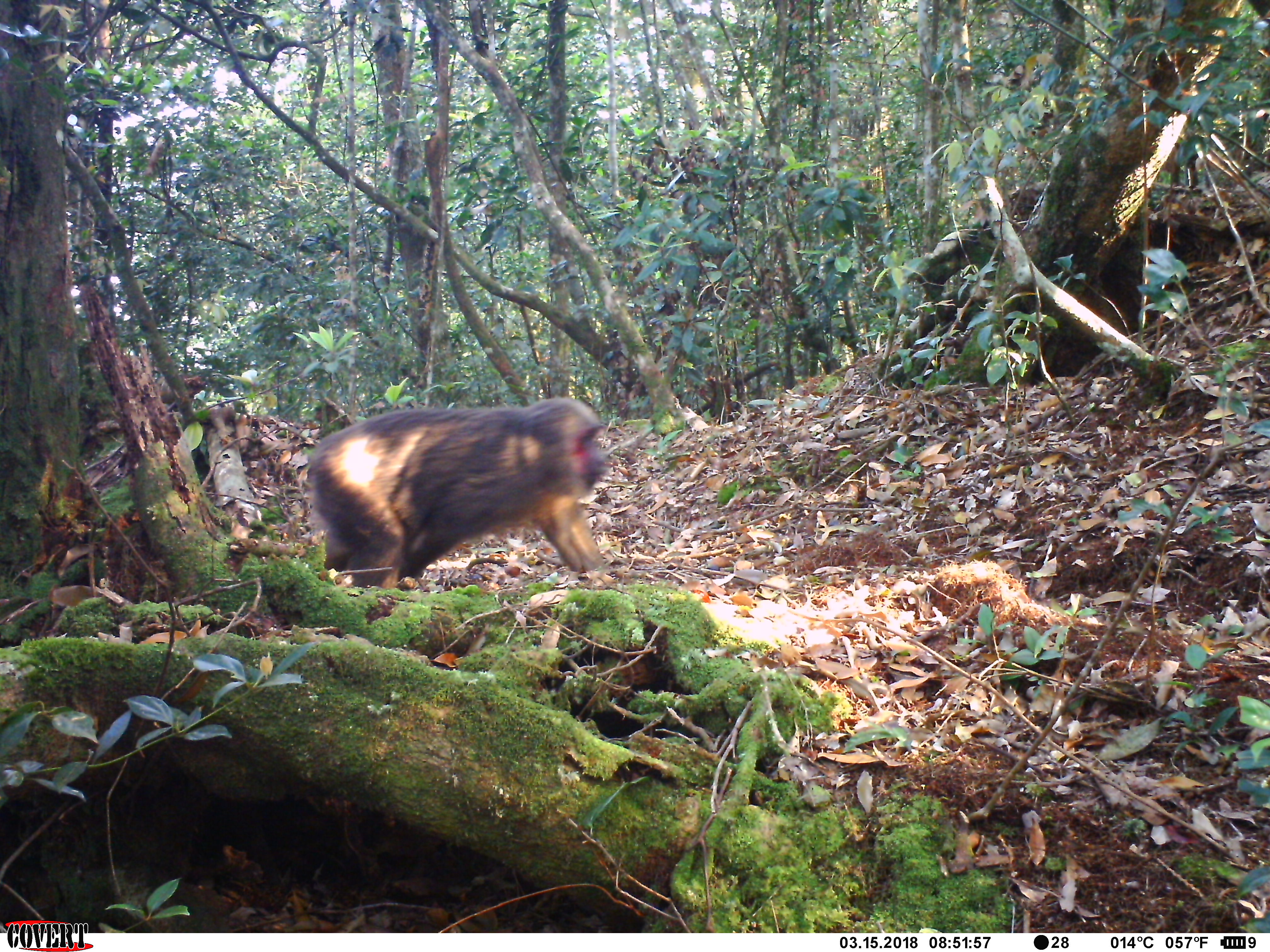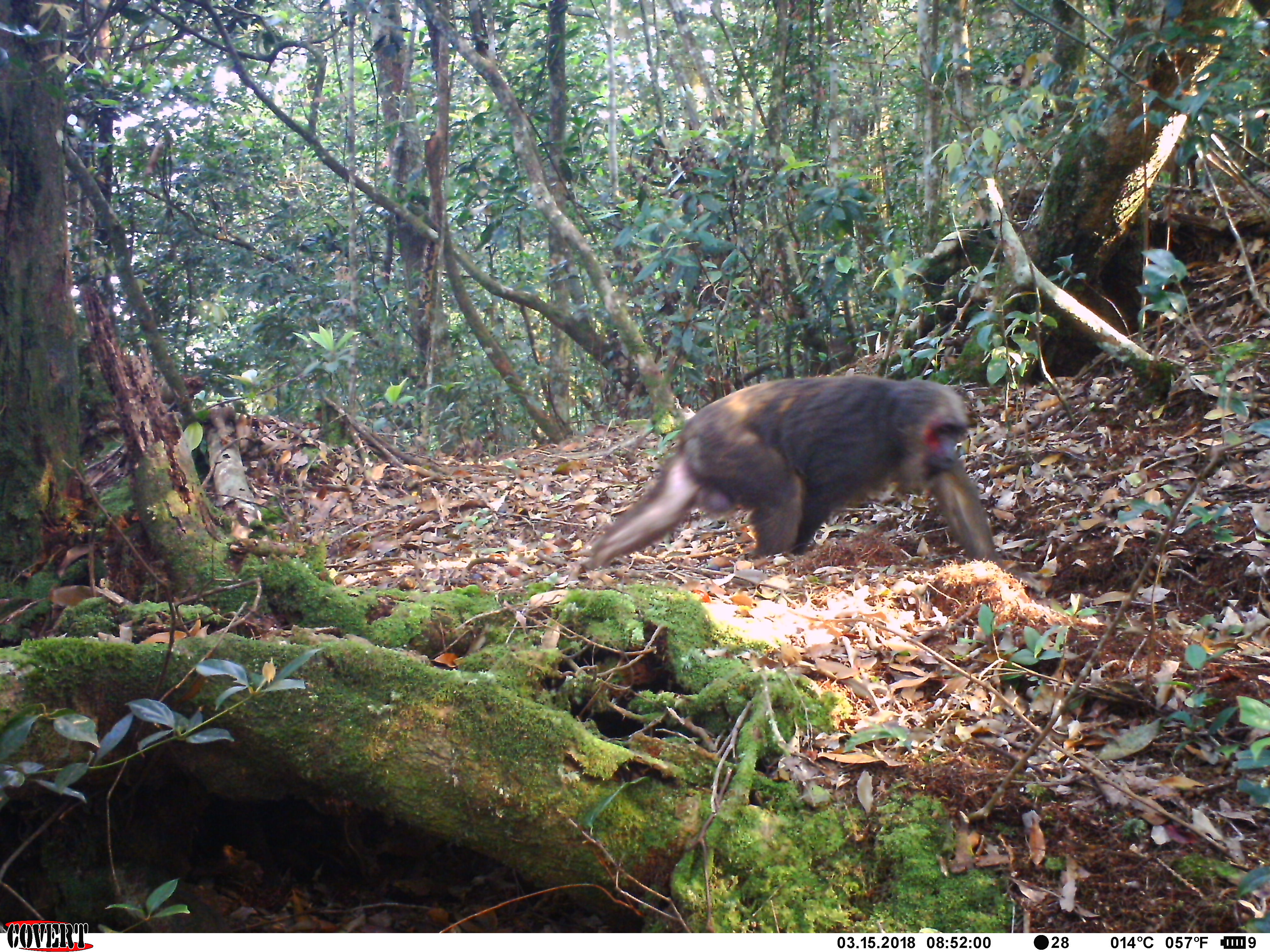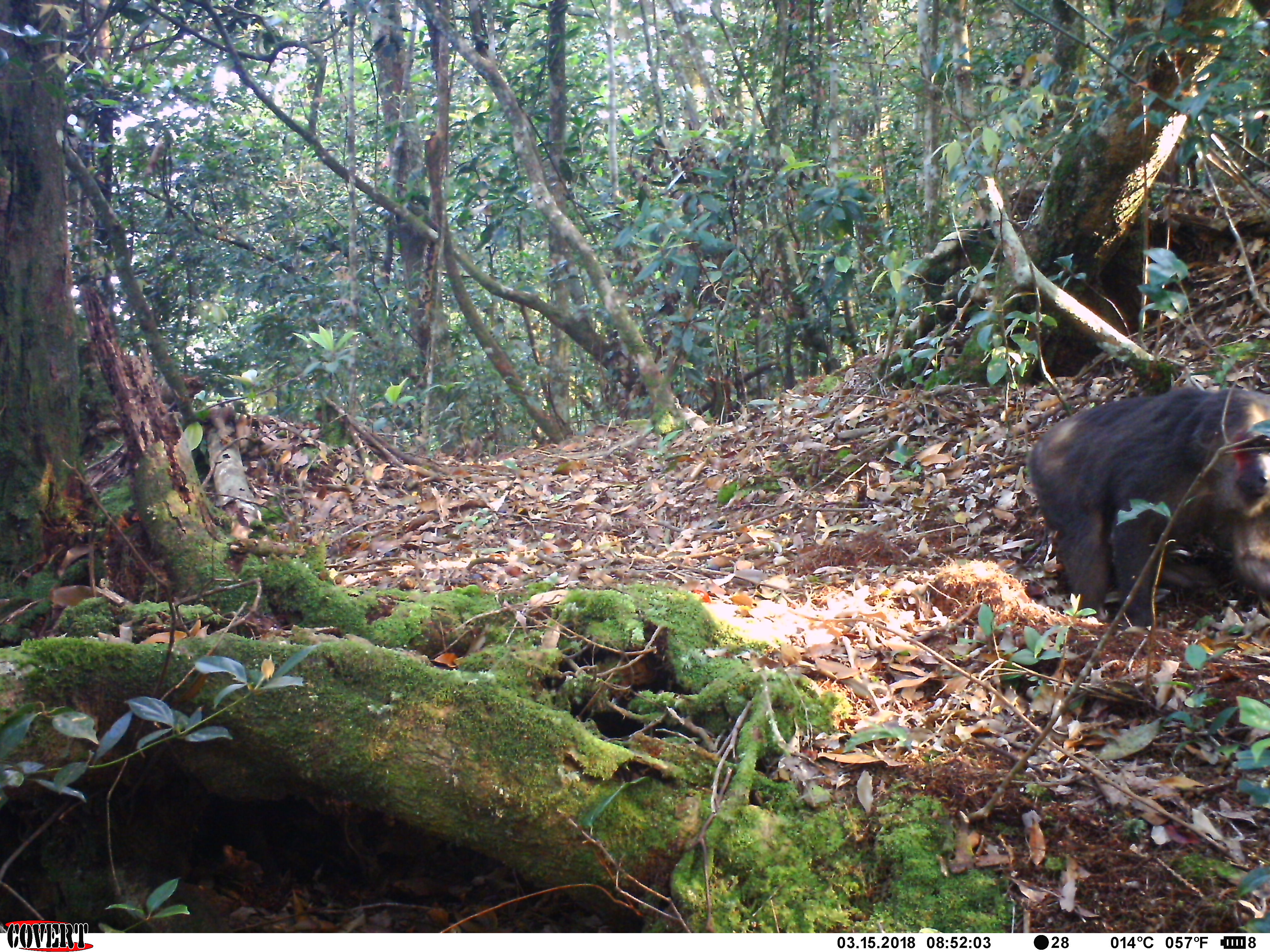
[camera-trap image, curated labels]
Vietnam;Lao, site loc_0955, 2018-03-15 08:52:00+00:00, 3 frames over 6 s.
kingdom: Animalia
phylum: Chordata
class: Mammalia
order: Primates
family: Cercopithecidae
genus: Macaca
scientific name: Macaca arctoides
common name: stump-tailed macaque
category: stump tailed macaque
Stump tailed macaque (stump-tailed macaque) (Macaca arctoides). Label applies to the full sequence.